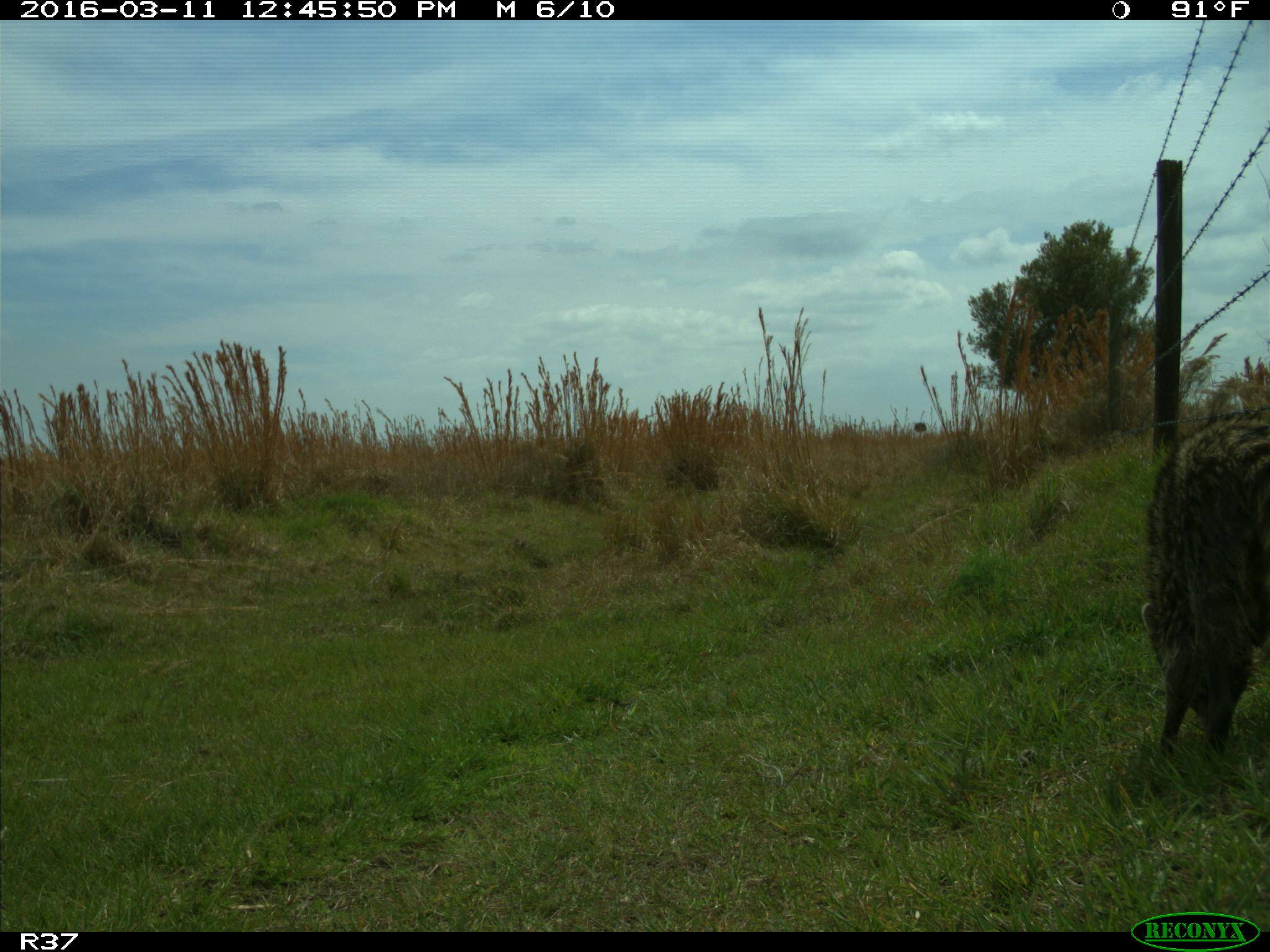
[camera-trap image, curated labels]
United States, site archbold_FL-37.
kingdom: Animalia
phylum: Chordata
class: Mammalia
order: Carnivora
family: Procyonidae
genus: Procyon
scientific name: Procyon lotor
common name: common raccoon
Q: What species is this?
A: Procyon lotor (common raccoon).